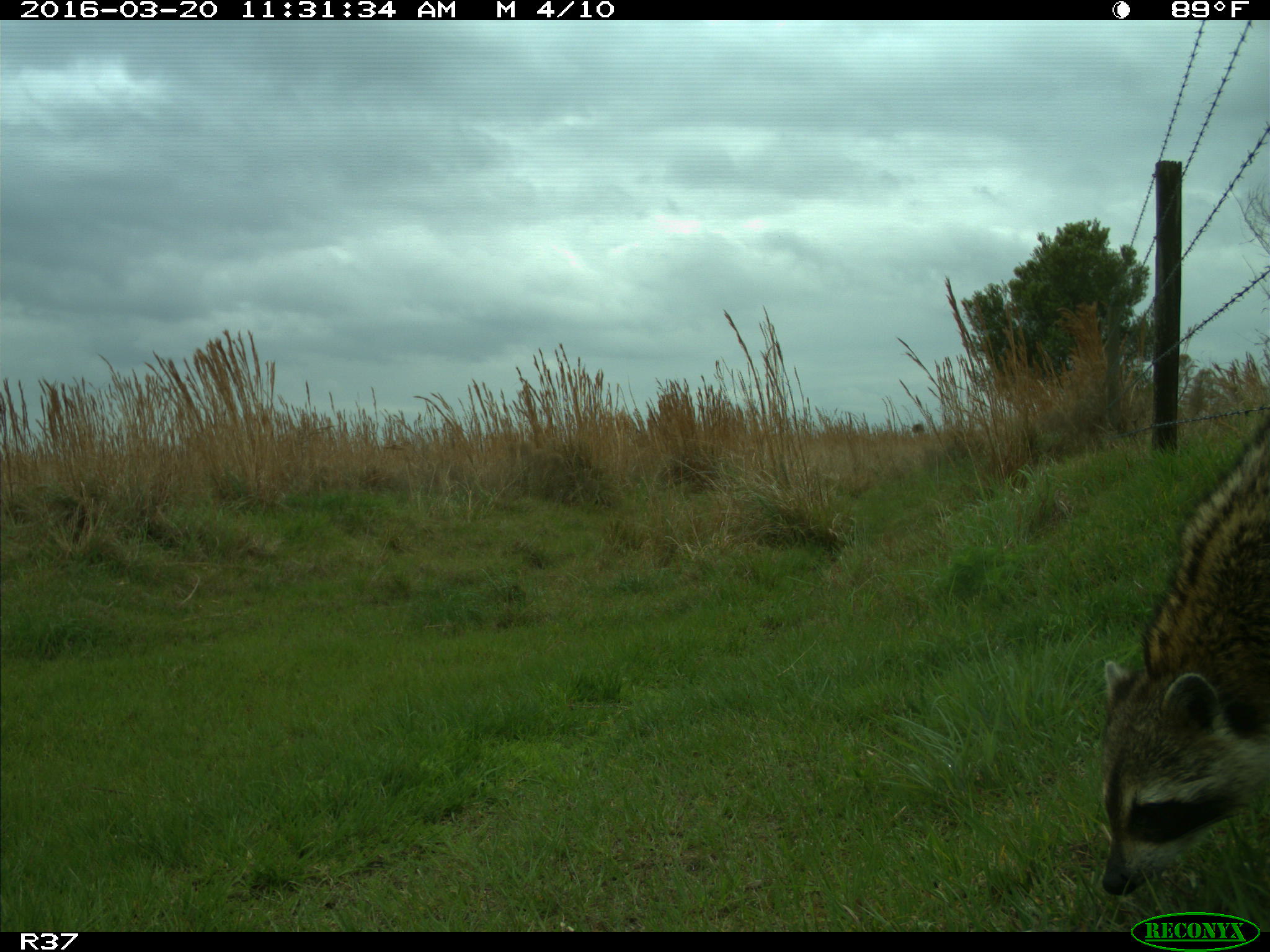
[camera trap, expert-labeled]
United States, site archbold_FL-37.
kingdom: Animalia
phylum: Chordata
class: Mammalia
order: Carnivora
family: Procyonidae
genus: Procyon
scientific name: Procyon lotor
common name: common raccoon